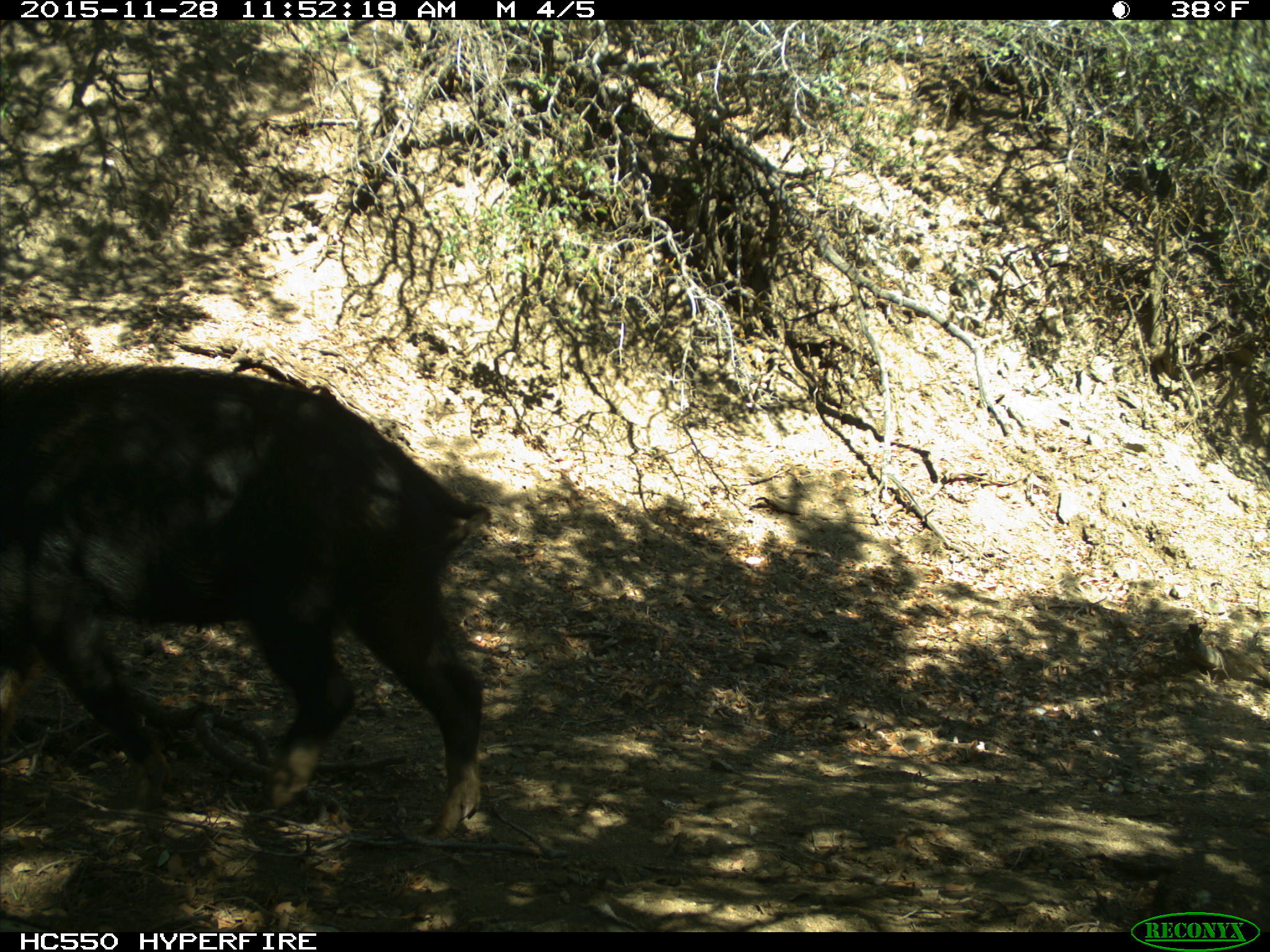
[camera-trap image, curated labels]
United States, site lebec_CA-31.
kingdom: Animalia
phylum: Chordata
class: Mammalia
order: Artiodactyla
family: Suidae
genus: Sus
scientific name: Sus scrofa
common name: wild boar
Sus scrofa (wild boar).